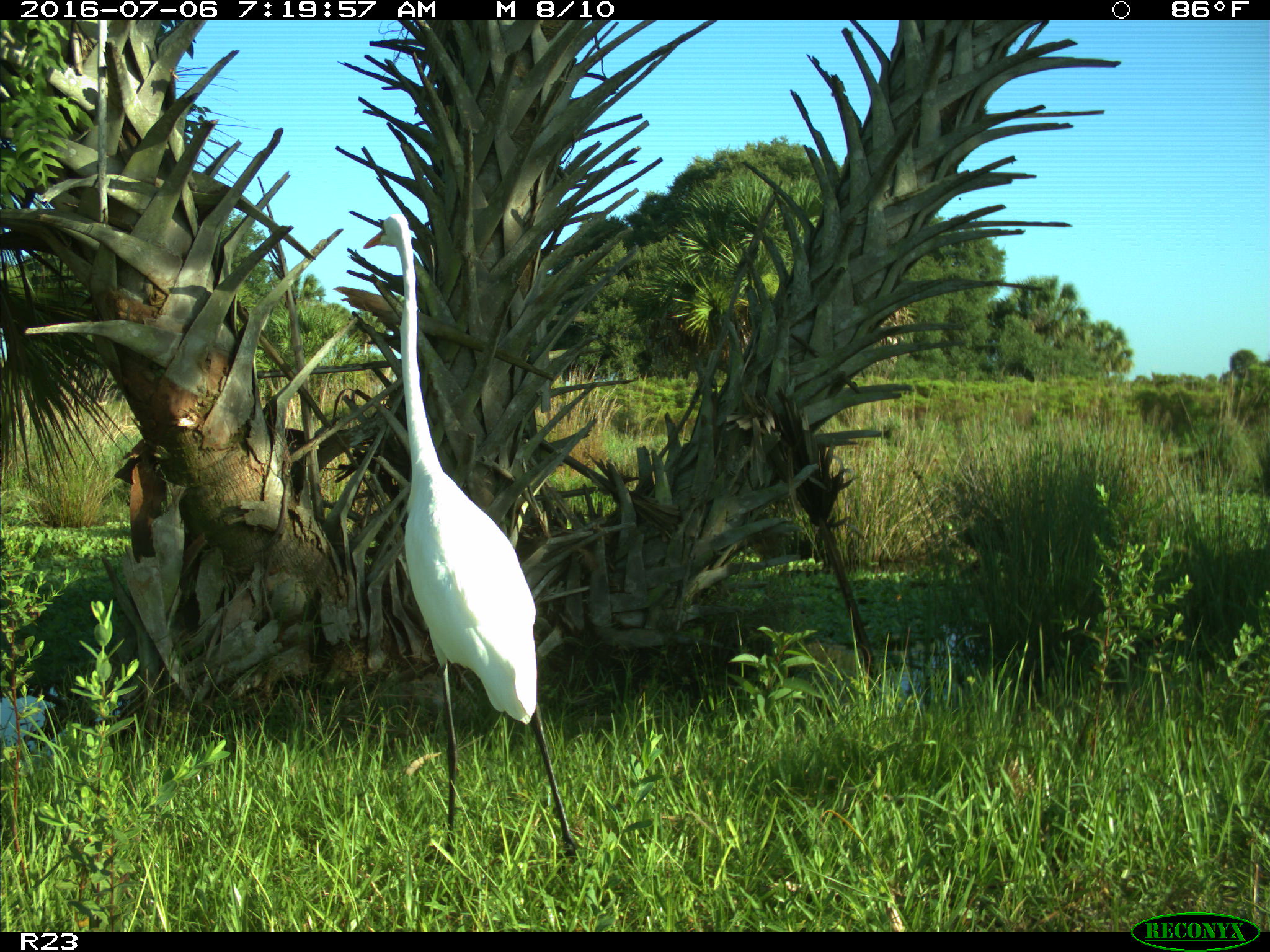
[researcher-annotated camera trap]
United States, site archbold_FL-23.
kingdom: Animalia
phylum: Chordata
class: Aves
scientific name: Aves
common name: birds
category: unidentified bird